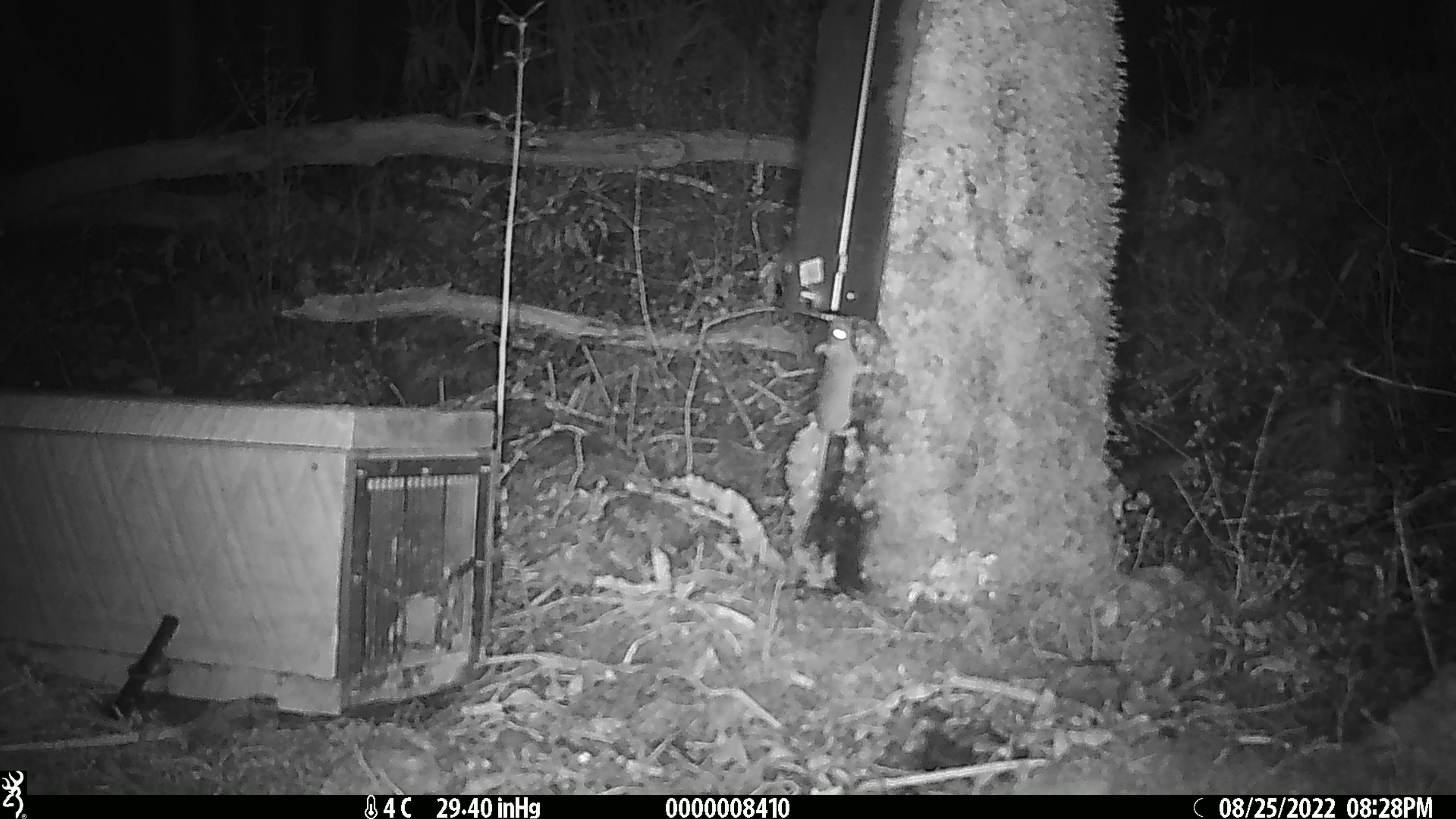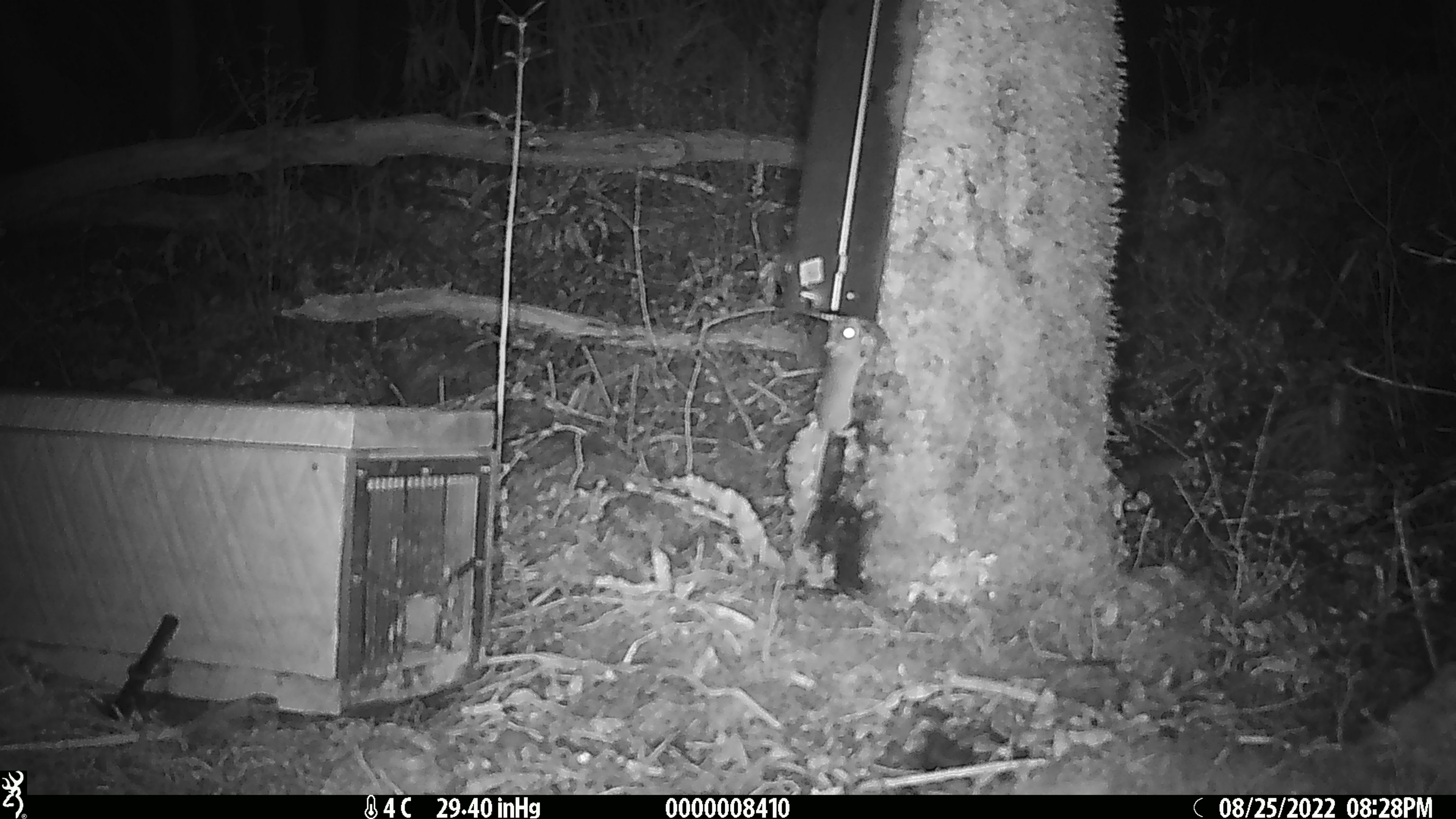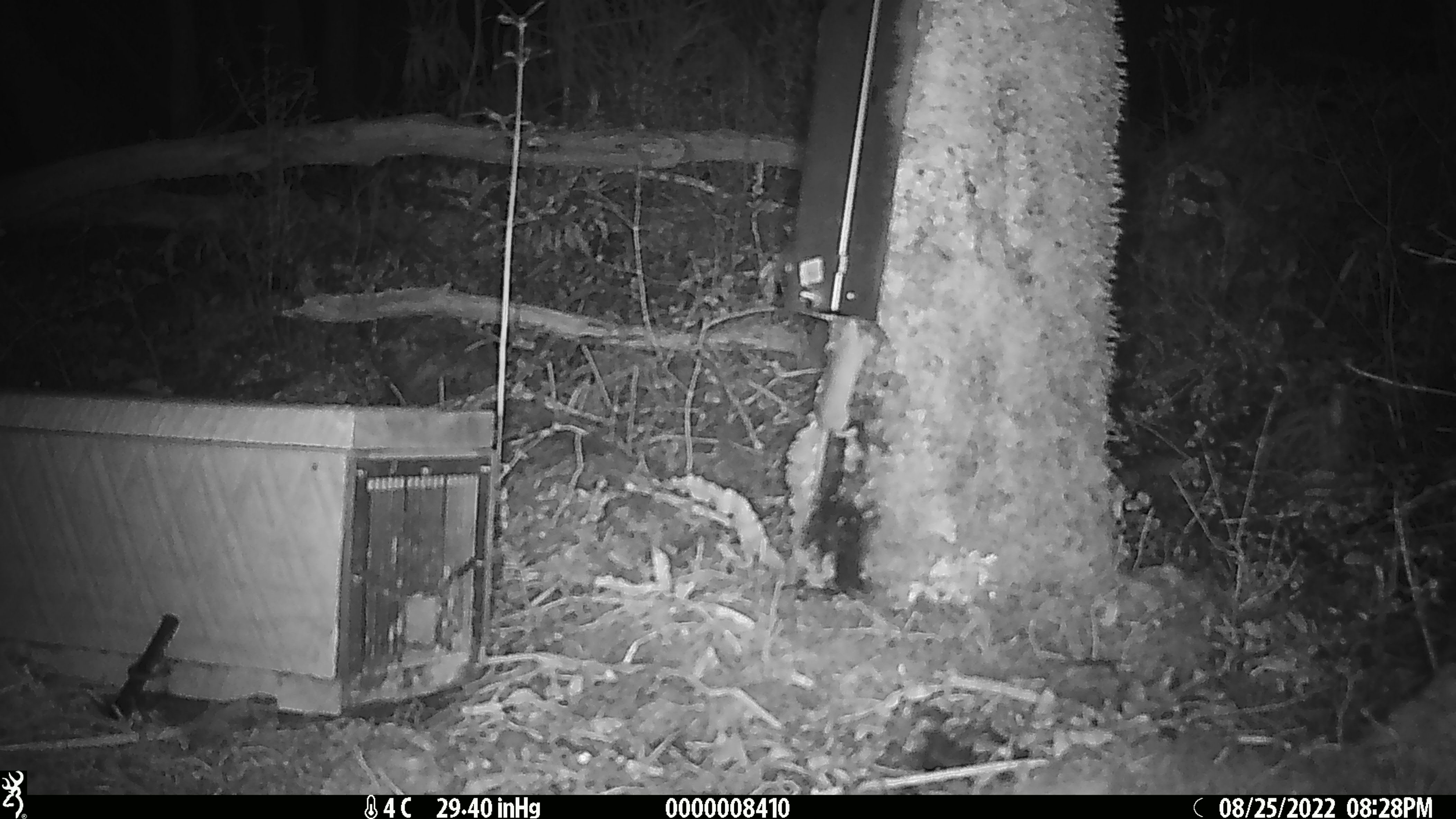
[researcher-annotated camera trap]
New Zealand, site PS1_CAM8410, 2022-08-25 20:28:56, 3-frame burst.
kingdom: Animalia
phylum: Chordata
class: Mammalia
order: Rodentia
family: Muridae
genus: Mus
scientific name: Mus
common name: mouse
Mouse (Mus).